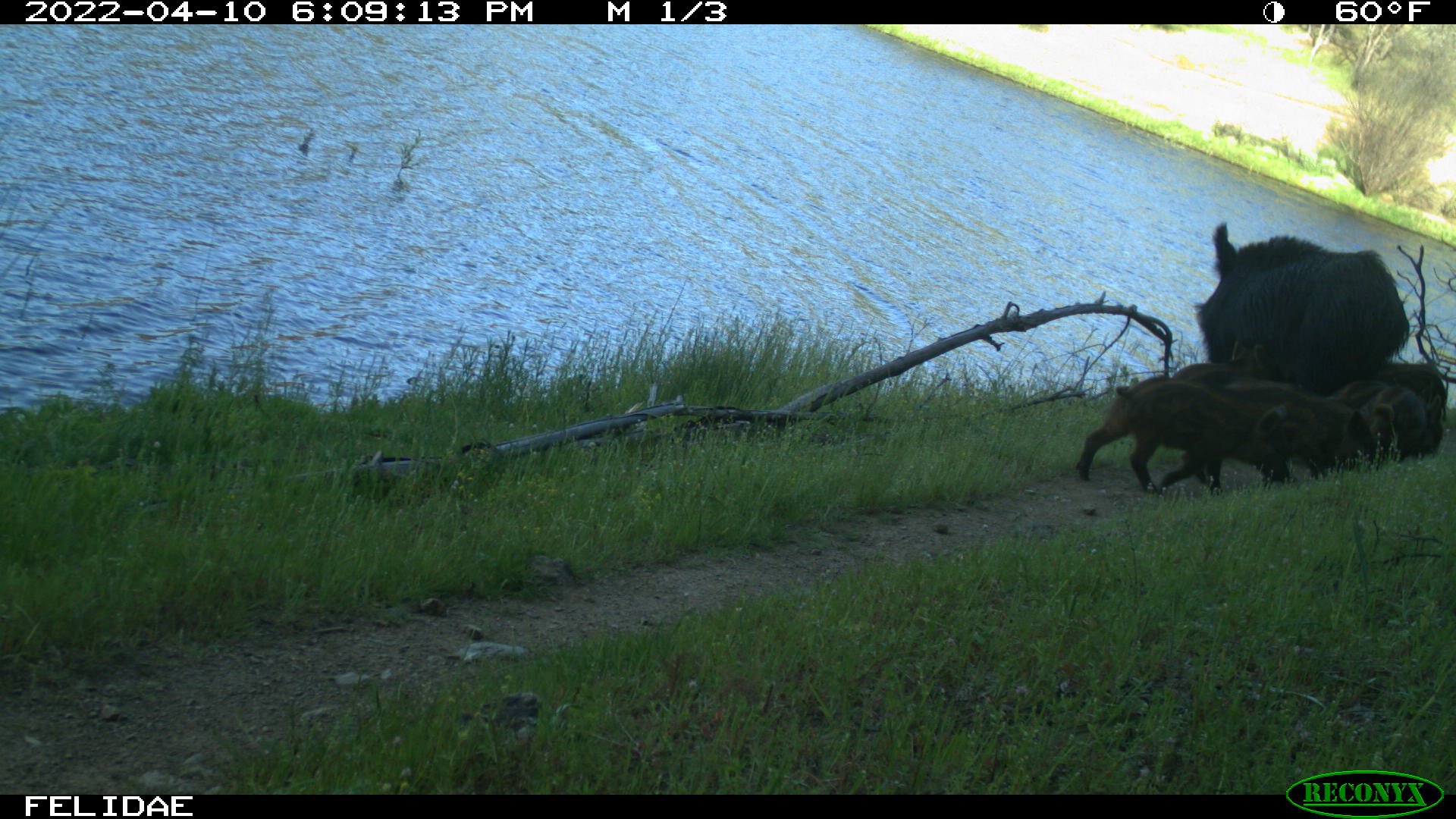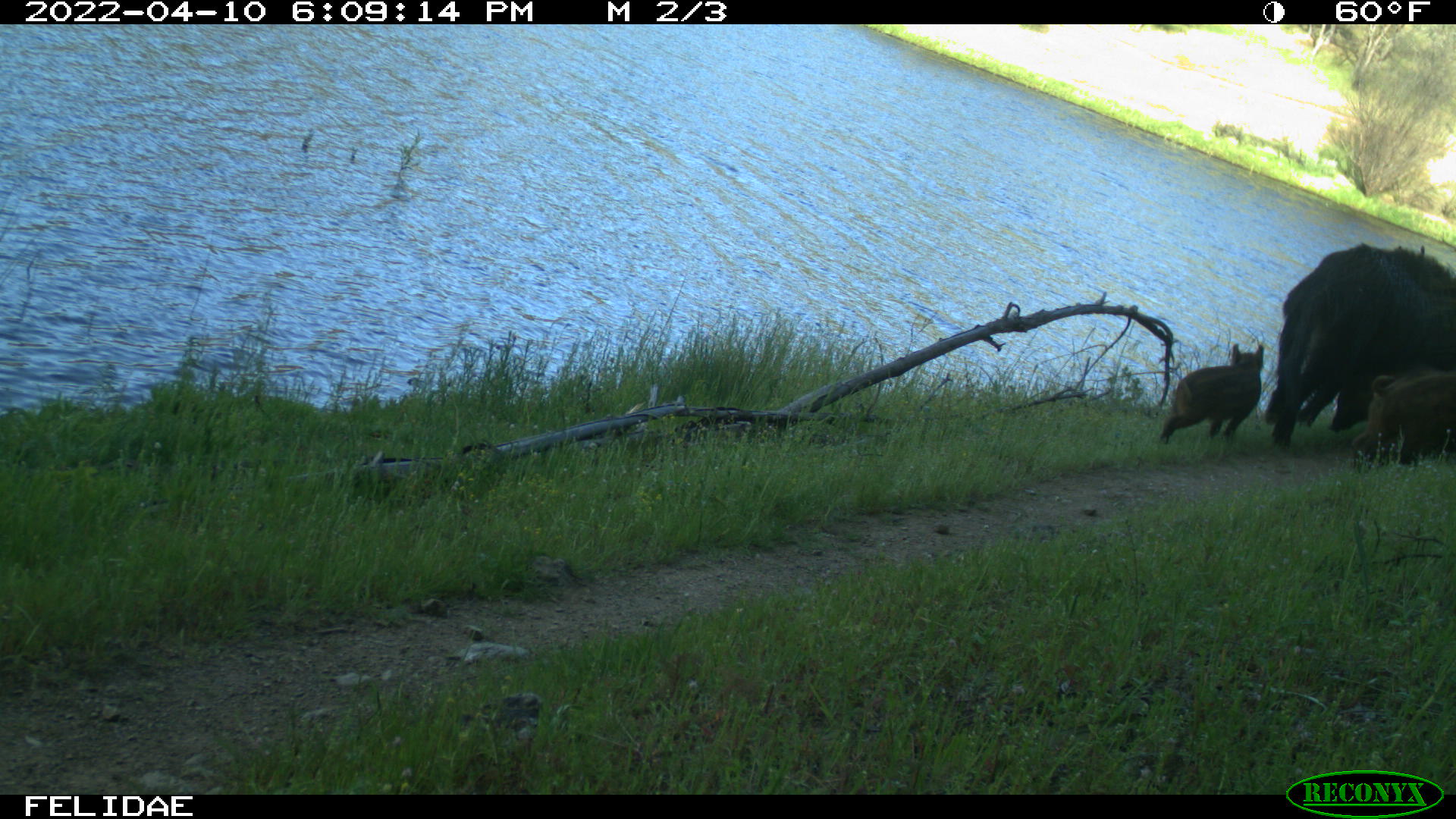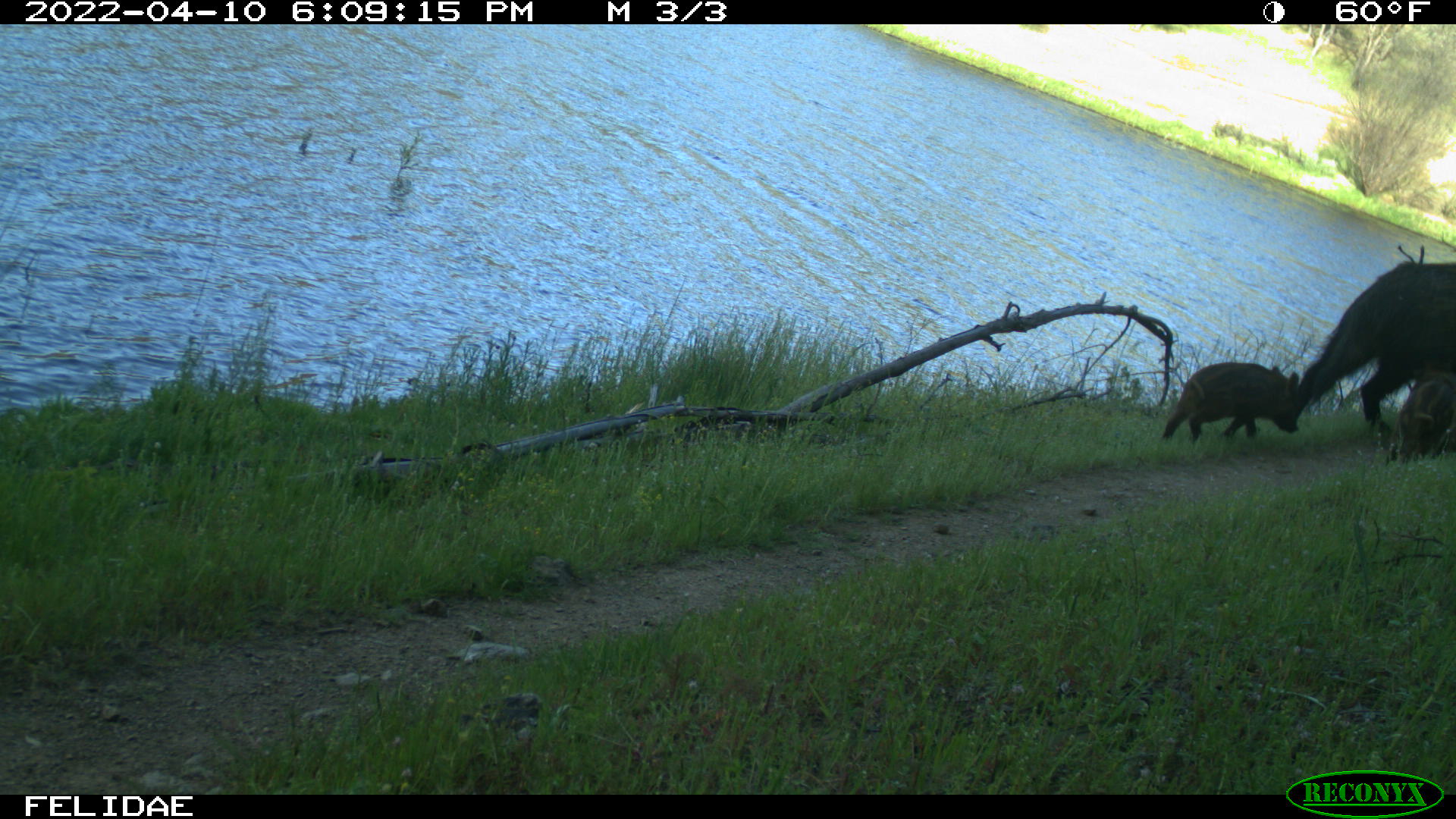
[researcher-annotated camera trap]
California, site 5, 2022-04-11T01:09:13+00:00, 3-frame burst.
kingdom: Animalia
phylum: Chordata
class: Mammalia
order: Artiodactyla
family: Suidae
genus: Sus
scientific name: Sus scrofa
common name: wild boar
Wild boar (Sus scrofa).